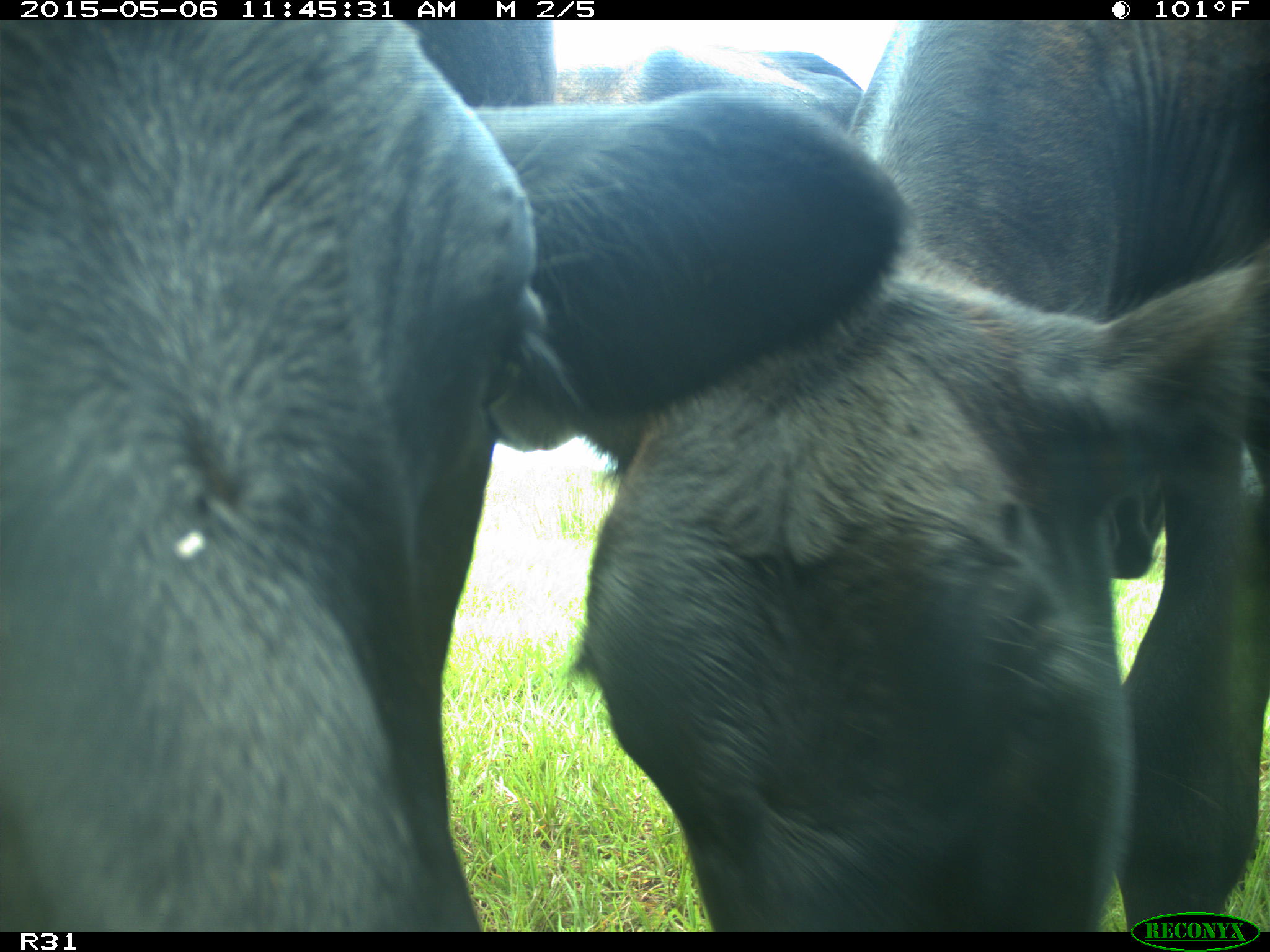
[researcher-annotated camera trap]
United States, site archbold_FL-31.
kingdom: Animalia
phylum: Chordata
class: Mammalia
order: Artiodactyla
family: Bovidae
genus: Bos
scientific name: Bos taurus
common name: domestic cow